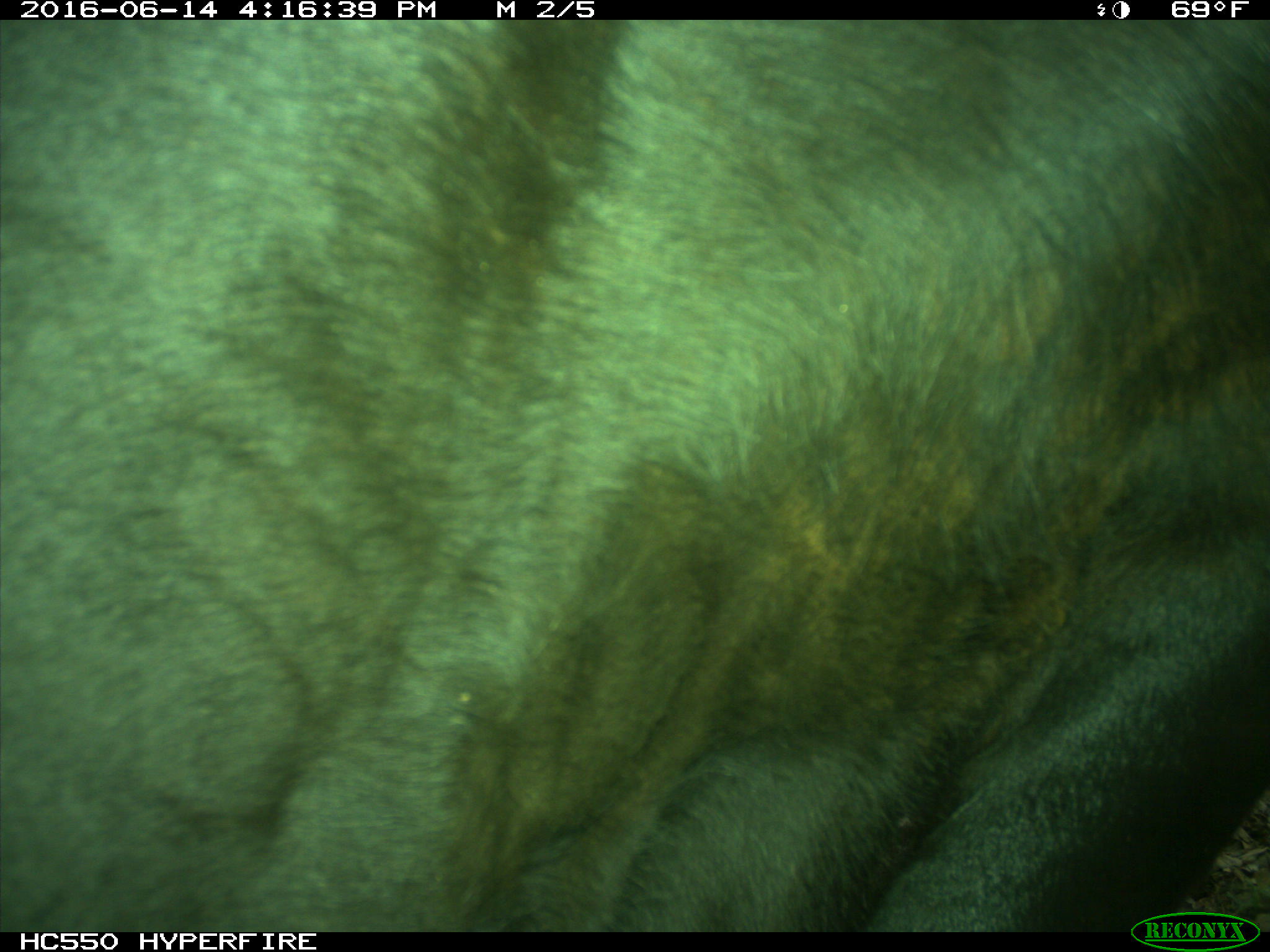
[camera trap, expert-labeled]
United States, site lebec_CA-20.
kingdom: Animalia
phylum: Chordata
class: Mammalia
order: Artiodactyla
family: Bovidae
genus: Bos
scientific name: Bos taurus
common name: domestic cow